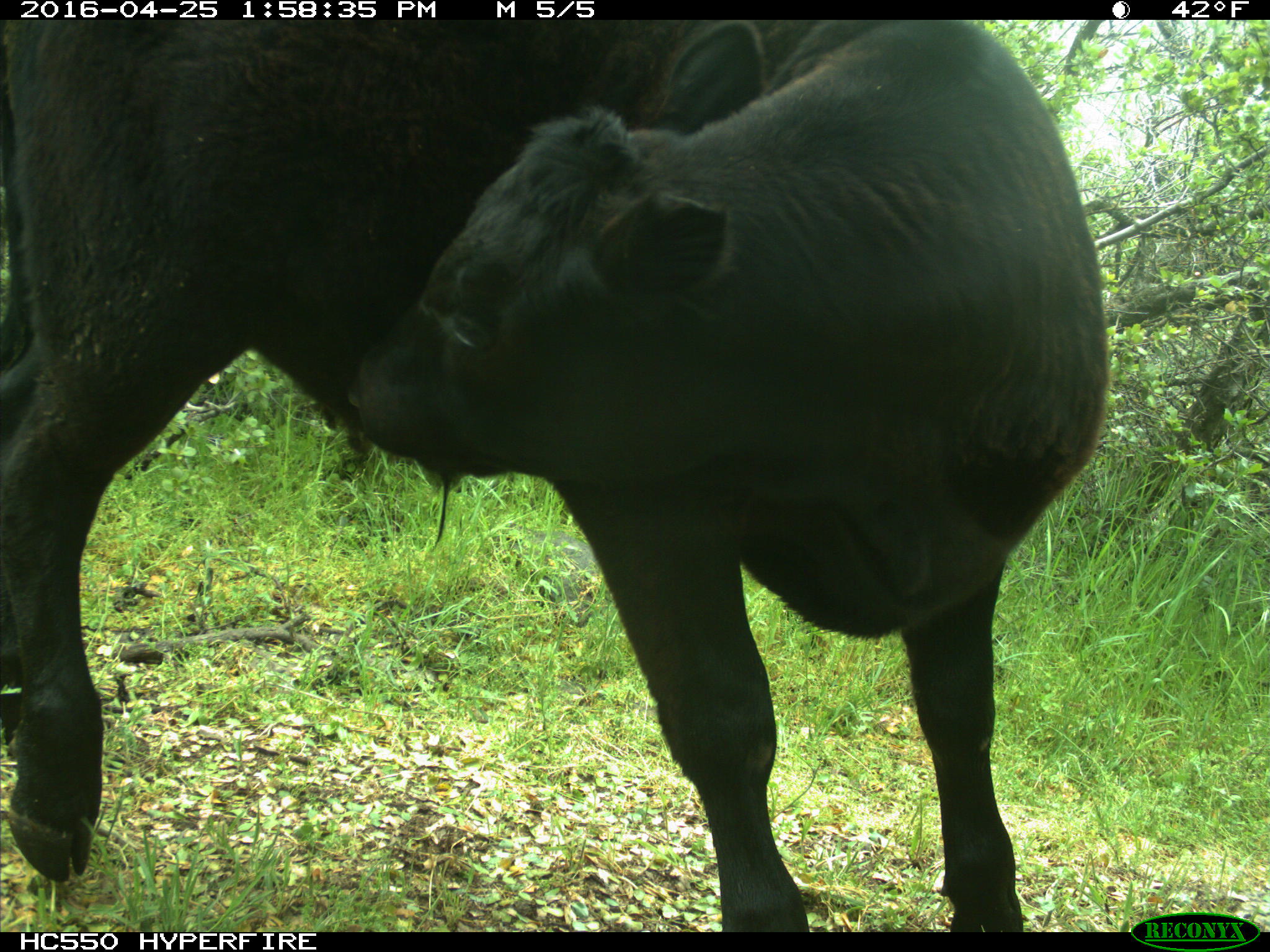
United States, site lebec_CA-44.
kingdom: Animalia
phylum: Chordata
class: Mammalia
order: Artiodactyla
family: Bovidae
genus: Bos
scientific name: Bos taurus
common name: domestic cow